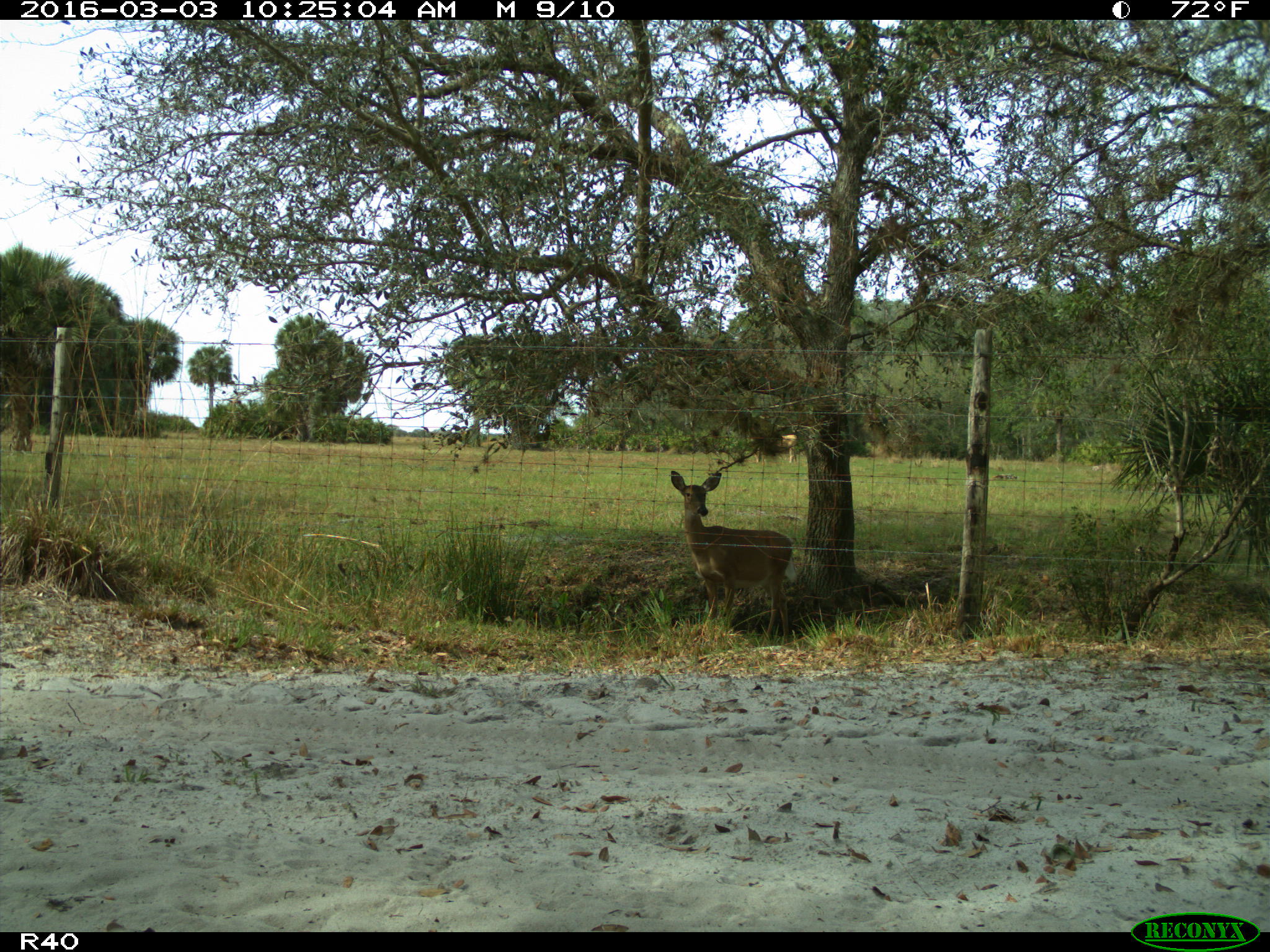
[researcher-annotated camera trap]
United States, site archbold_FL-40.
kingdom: Animalia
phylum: Chordata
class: Mammalia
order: Artiodactyla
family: Cervidae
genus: Odocoileus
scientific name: Odocoileus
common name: deer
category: unidentified deer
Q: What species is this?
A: Unidentified deer (deer) (Odocoileus).